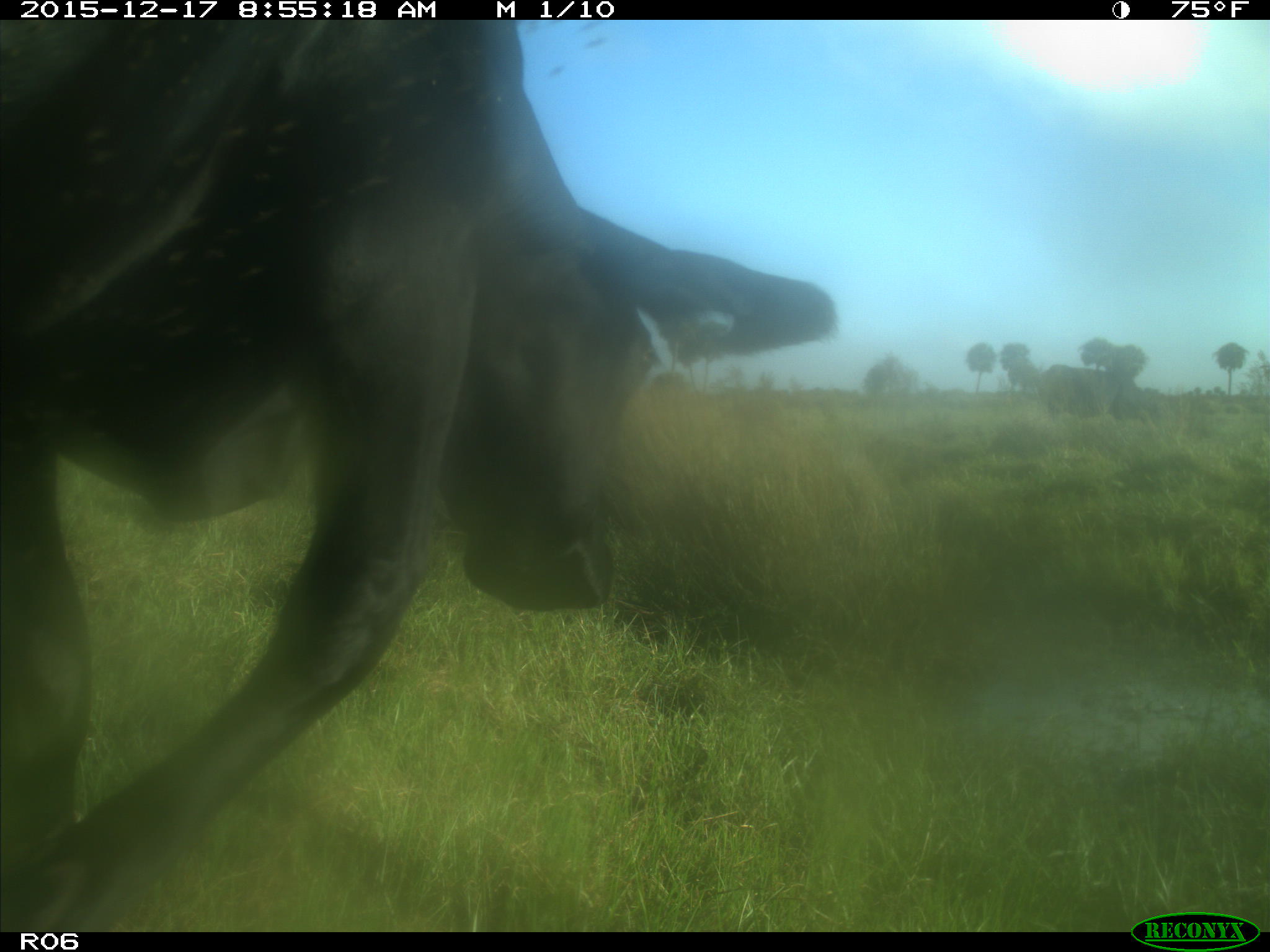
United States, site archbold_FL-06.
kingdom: Animalia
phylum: Chordata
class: Mammalia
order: Artiodactyla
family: Bovidae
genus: Bos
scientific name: Bos taurus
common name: domestic cow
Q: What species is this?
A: Bos taurus (domestic cow).